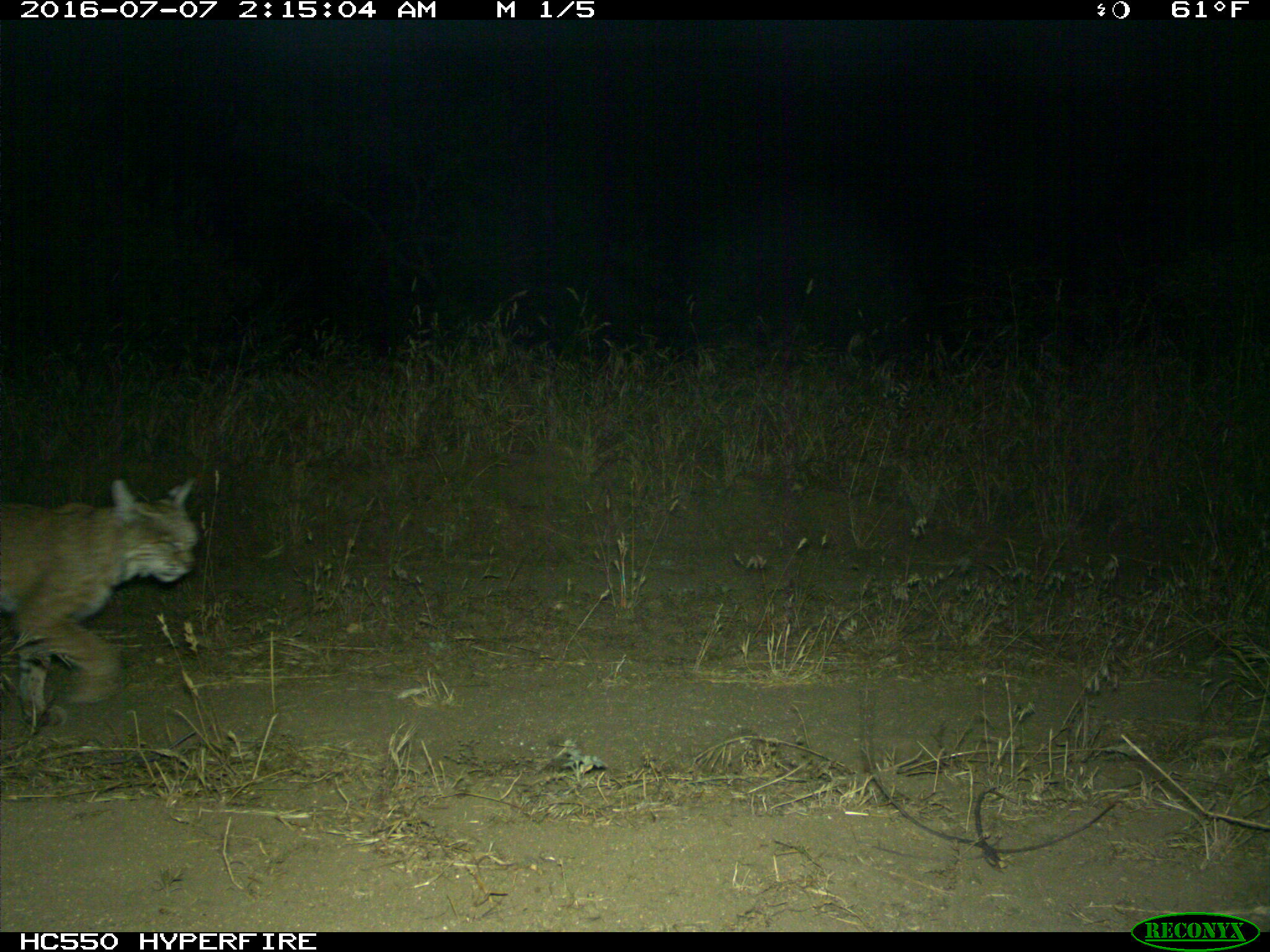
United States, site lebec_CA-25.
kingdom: Animalia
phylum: Chordata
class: Mammalia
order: Carnivora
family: Felidae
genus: Lynx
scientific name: Lynx rufus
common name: bobcat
Lynx rufus (bobcat).